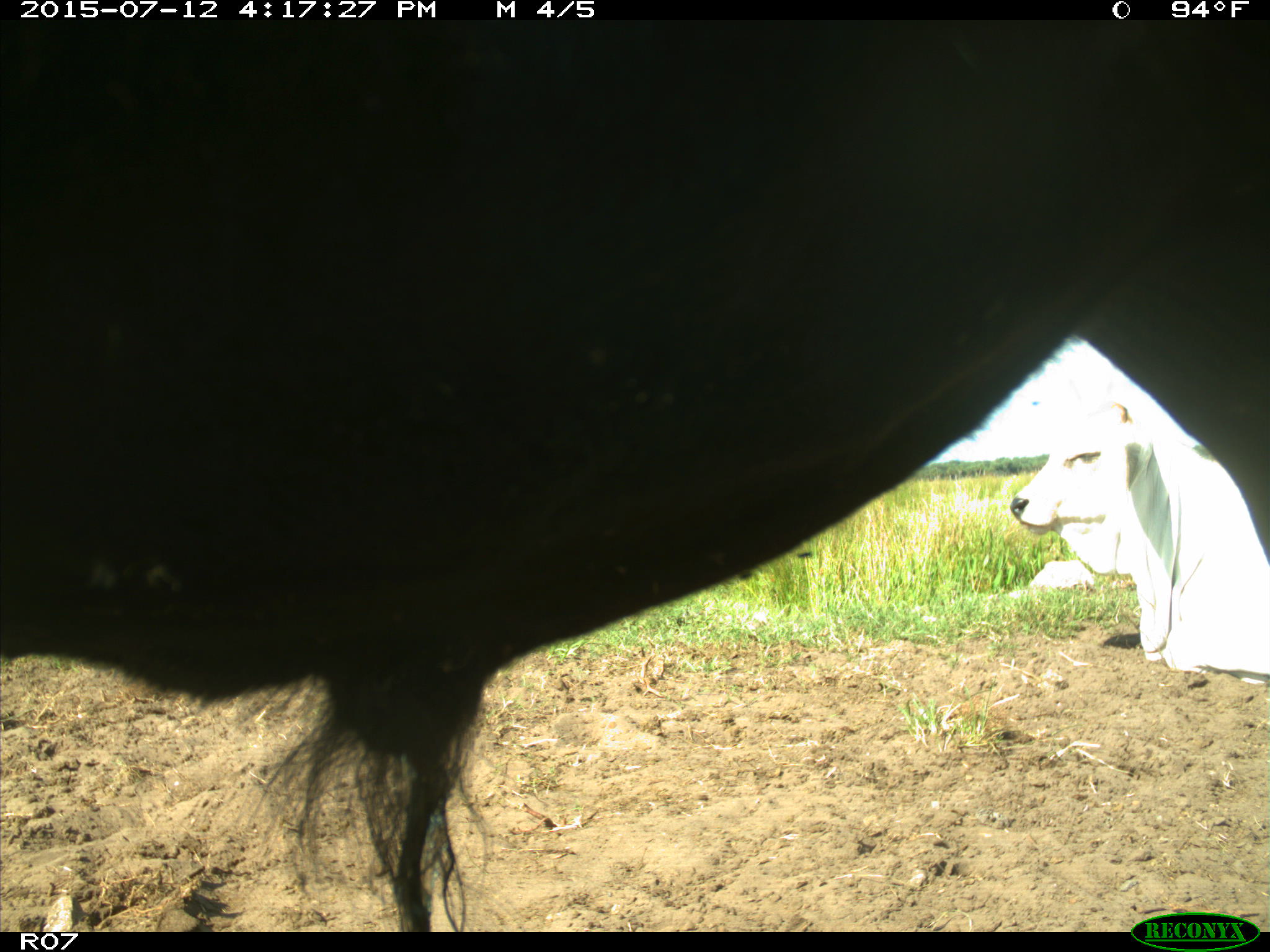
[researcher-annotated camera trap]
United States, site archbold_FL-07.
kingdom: Animalia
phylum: Chordata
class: Mammalia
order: Artiodactyla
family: Bovidae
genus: Bos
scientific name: Bos taurus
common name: domestic cow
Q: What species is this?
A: Bos taurus (domestic cow).